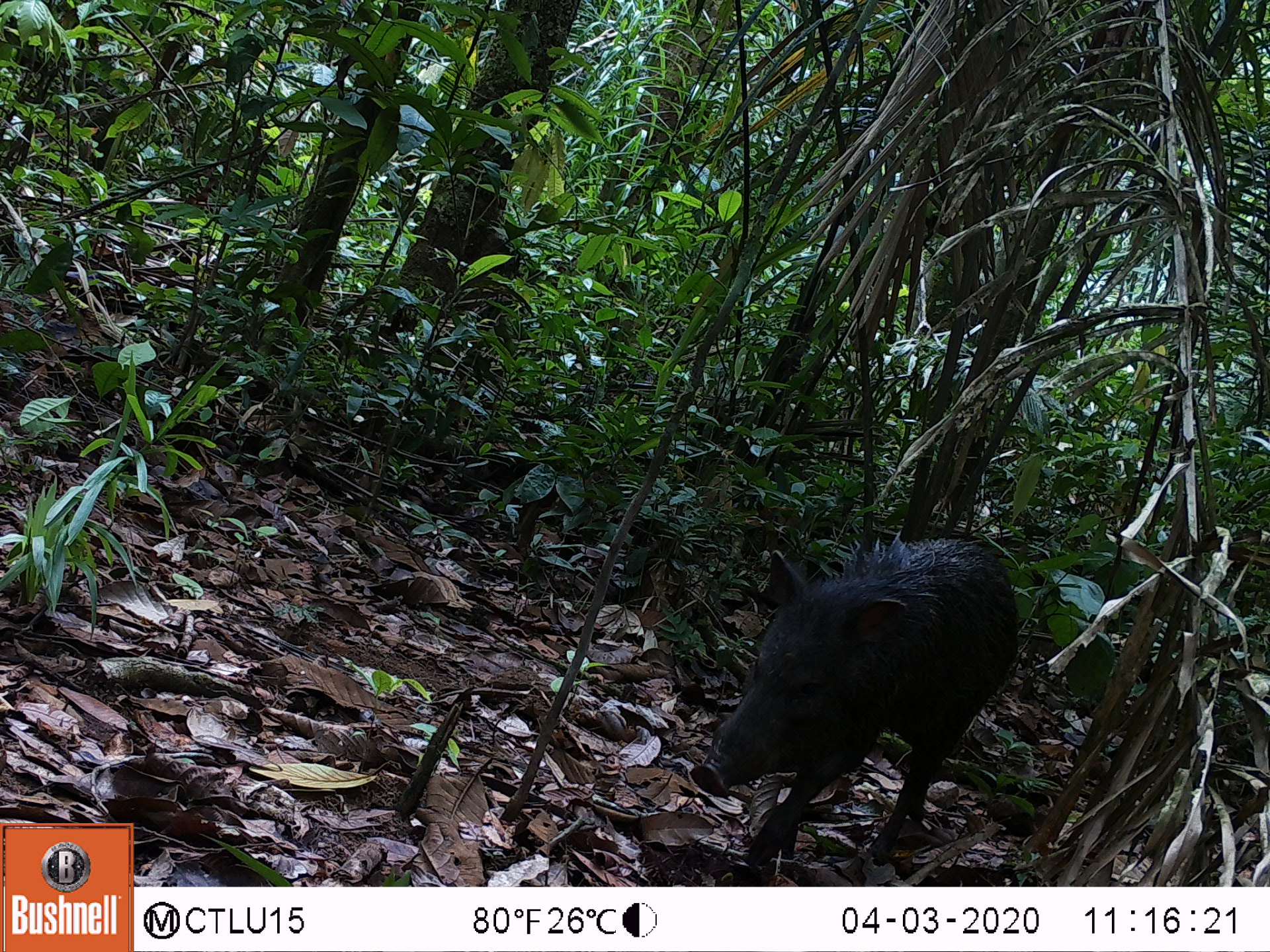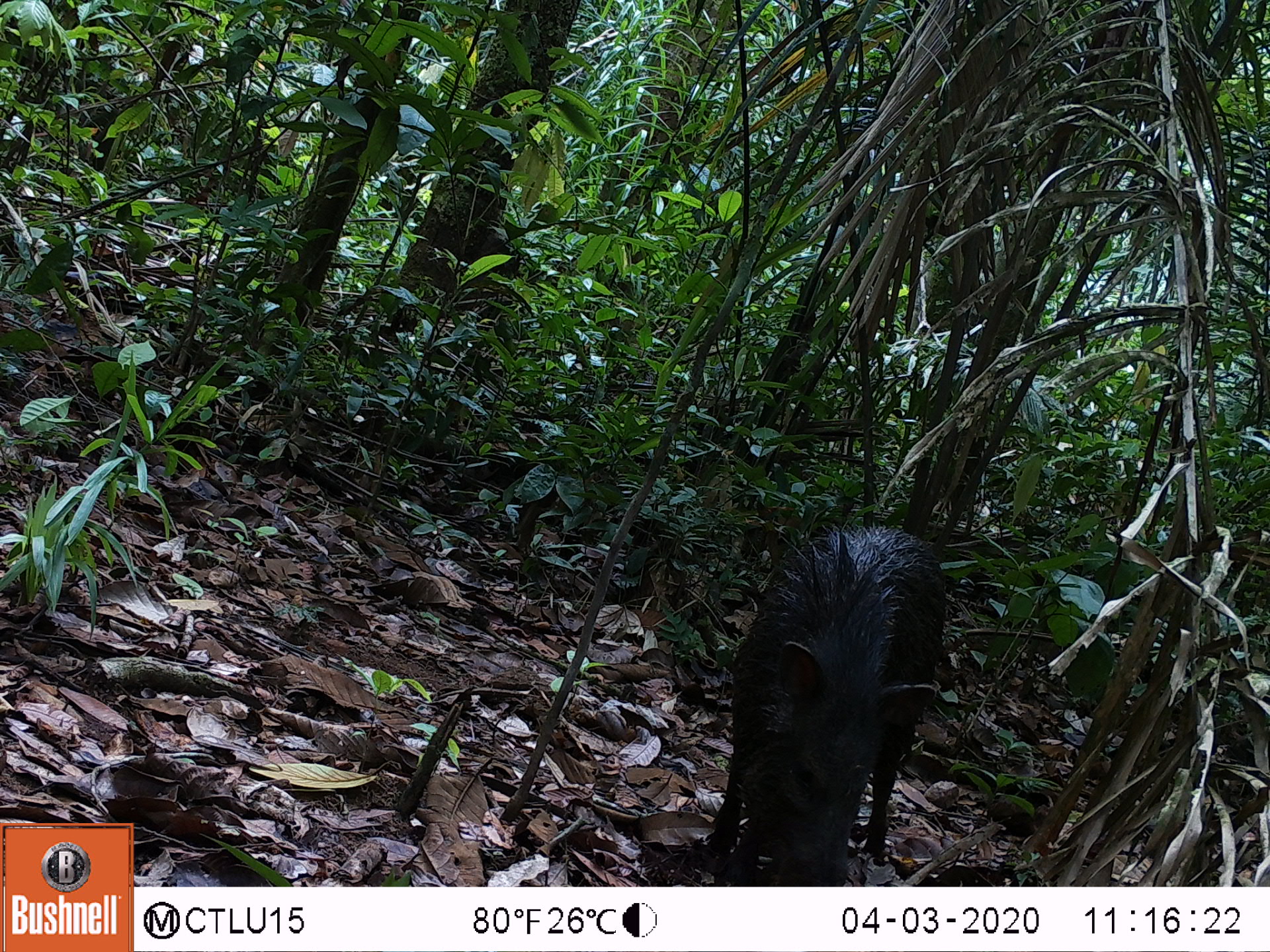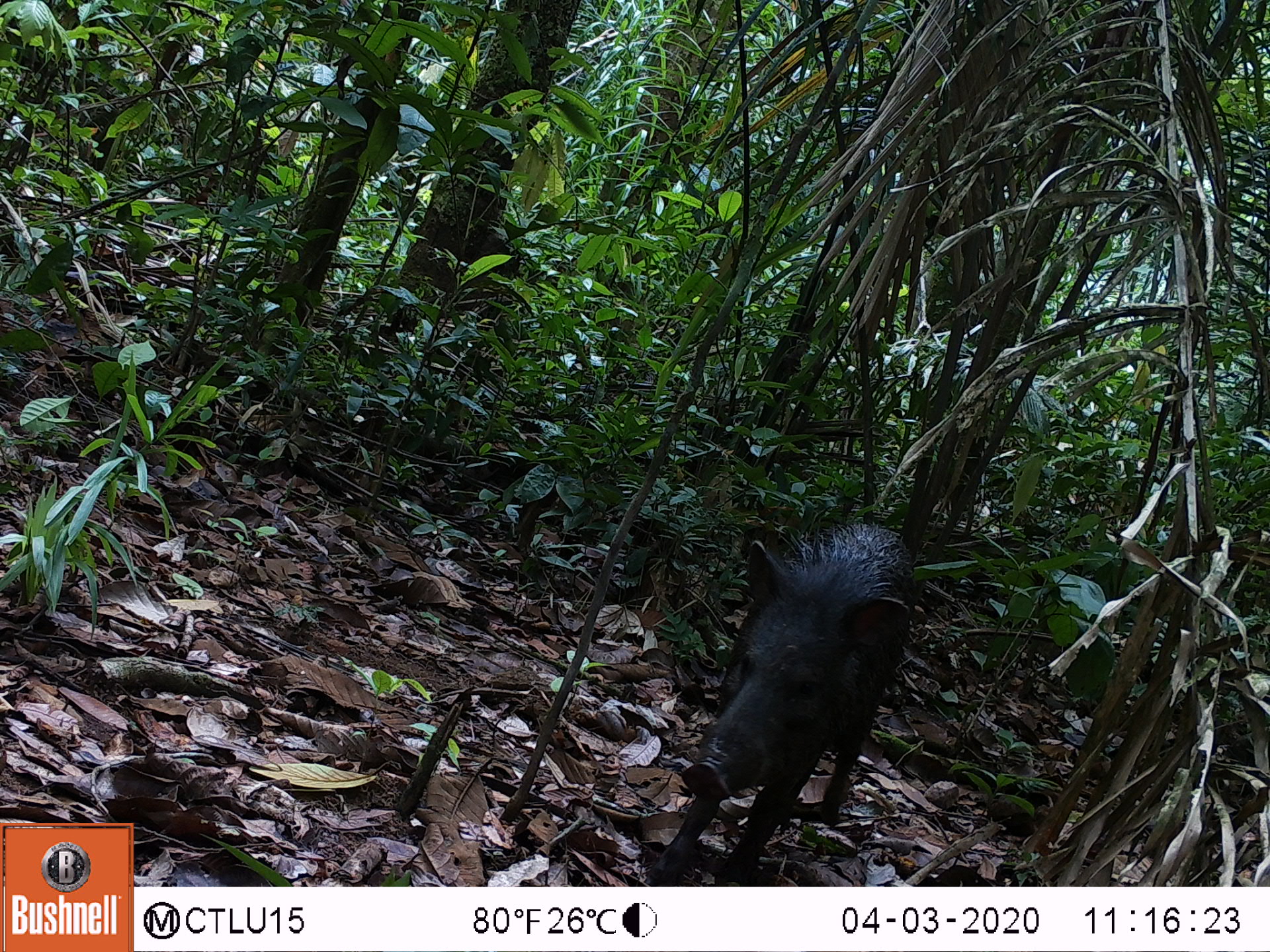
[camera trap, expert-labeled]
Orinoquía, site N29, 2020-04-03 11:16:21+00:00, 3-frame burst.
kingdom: Animalia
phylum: Chordata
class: Mammalia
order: Artiodactyla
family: Tayassuidae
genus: Pecari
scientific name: Pecari tajacu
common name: collared peccary